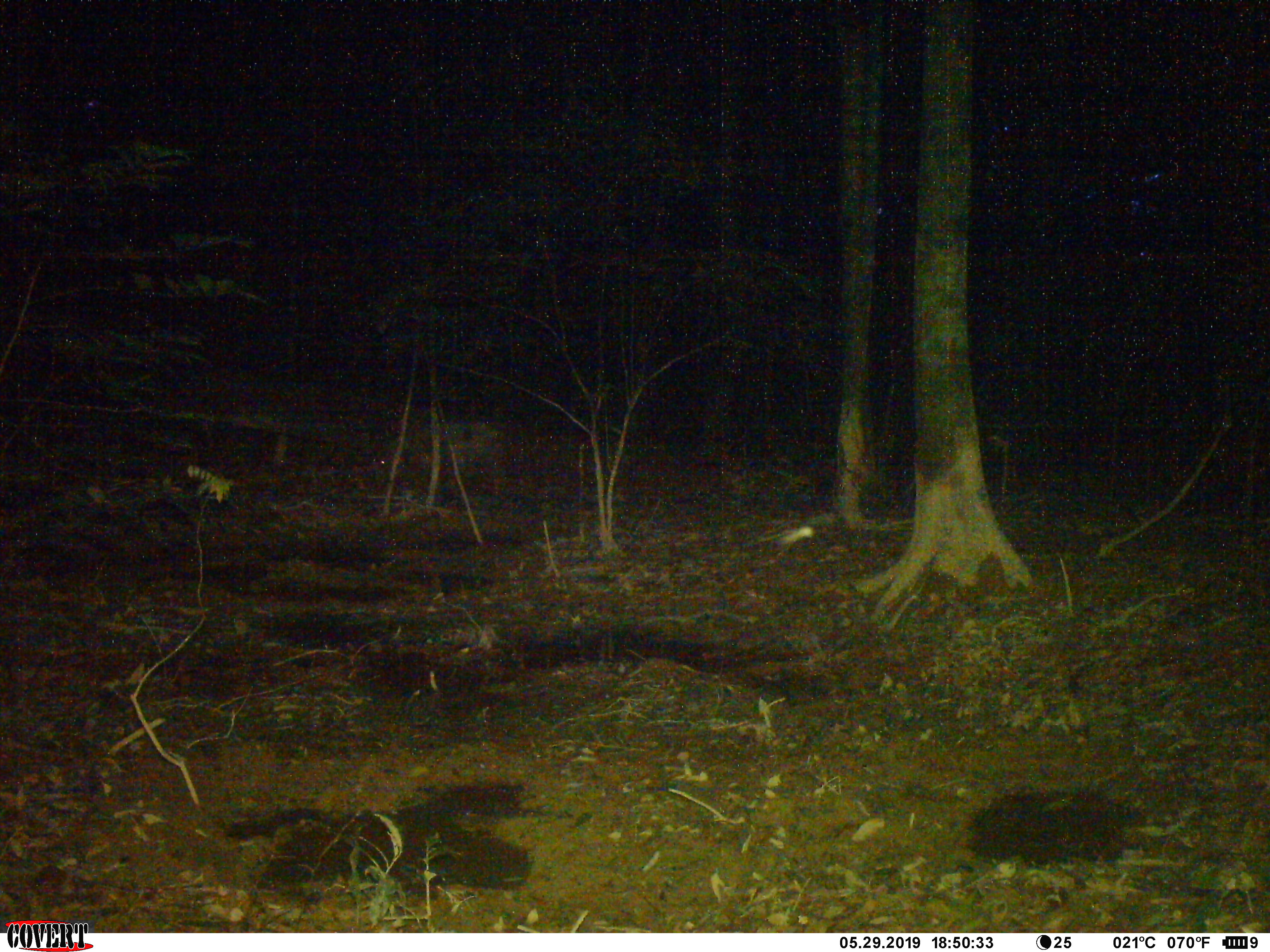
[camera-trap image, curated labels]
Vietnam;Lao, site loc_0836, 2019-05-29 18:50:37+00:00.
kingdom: Animalia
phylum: Chordata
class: Mammalia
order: Artiodactyla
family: Suidae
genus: Sus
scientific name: Sus scrofa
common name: eurasian wild pig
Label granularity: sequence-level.